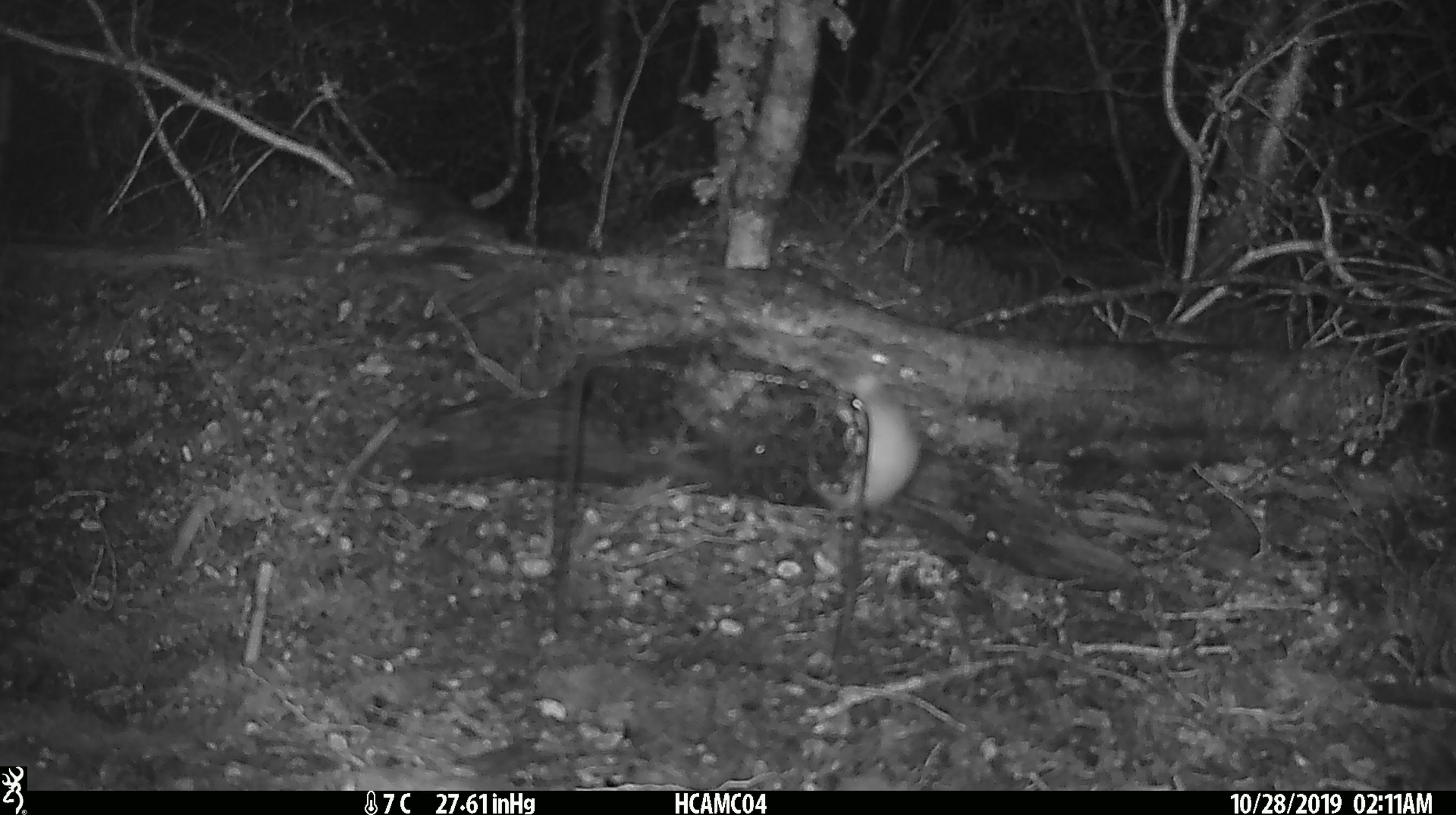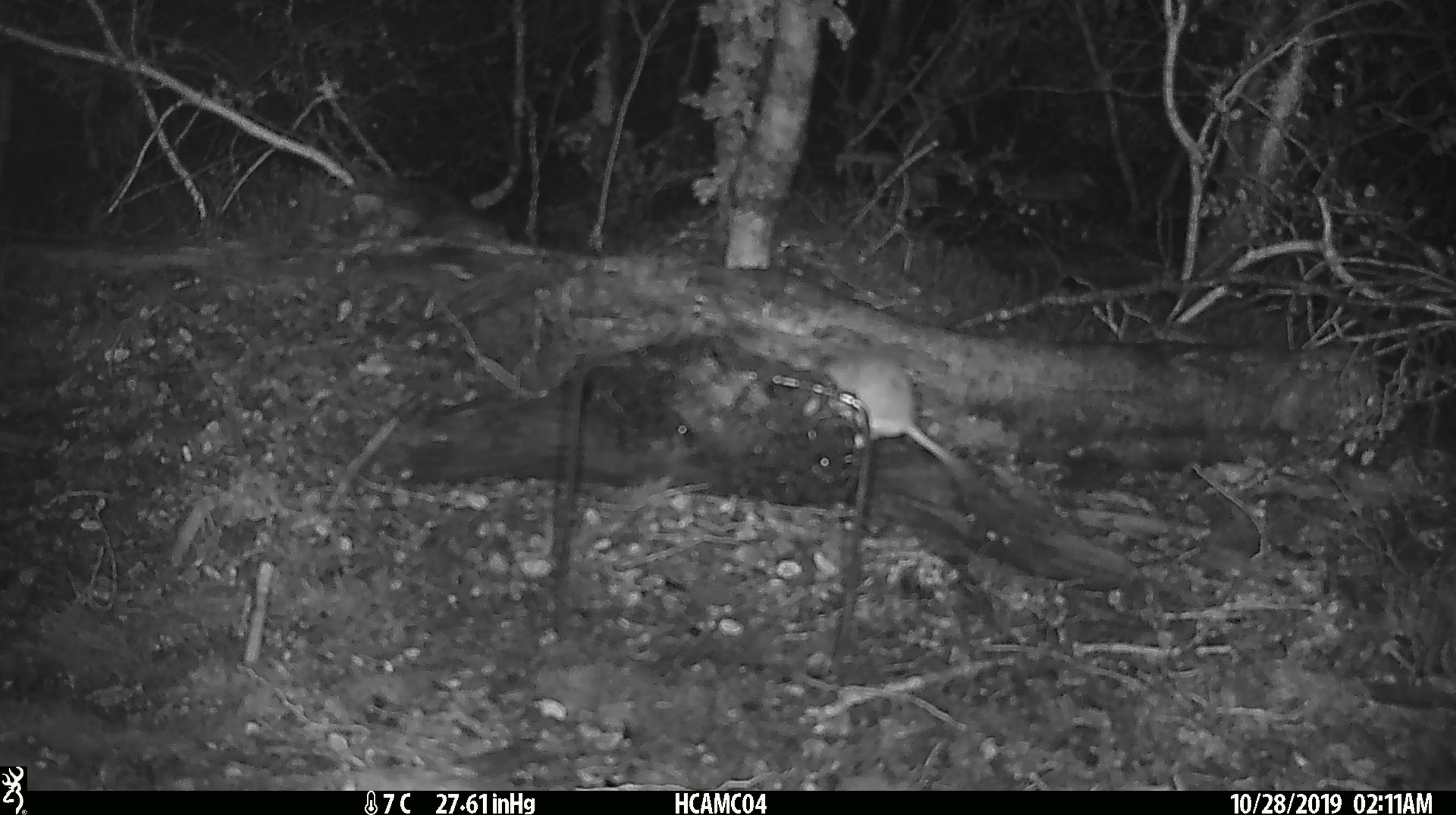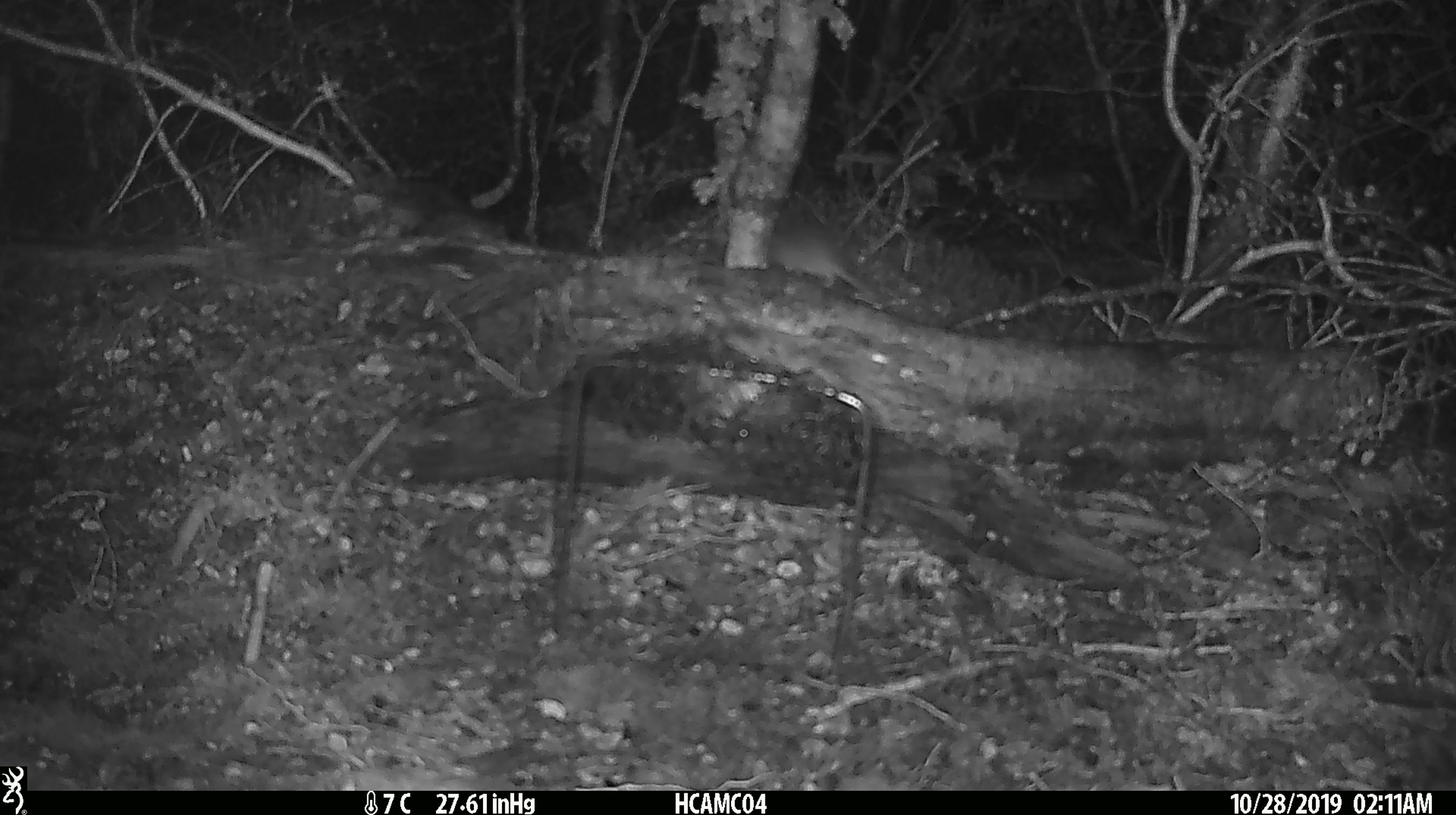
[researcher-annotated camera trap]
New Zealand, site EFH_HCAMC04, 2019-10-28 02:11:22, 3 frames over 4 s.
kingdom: Animalia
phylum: Chordata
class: Mammalia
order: Rodentia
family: Muridae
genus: Mus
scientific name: Mus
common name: mouse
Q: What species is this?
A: Mouse (Mus).